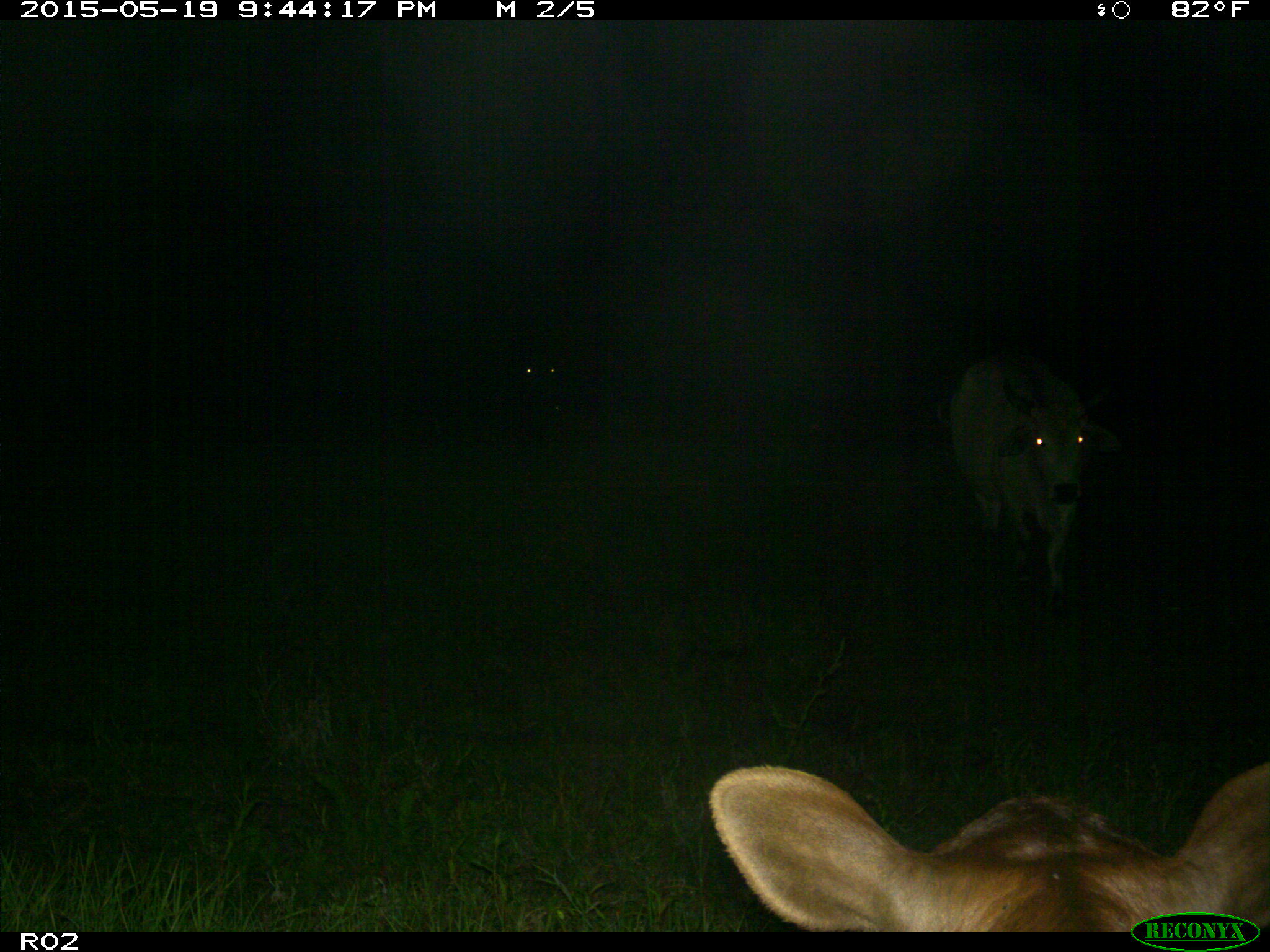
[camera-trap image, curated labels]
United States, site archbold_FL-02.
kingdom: Animalia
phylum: Chordata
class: Mammalia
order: Artiodactyla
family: Bovidae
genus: Bos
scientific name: Bos taurus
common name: domestic cow